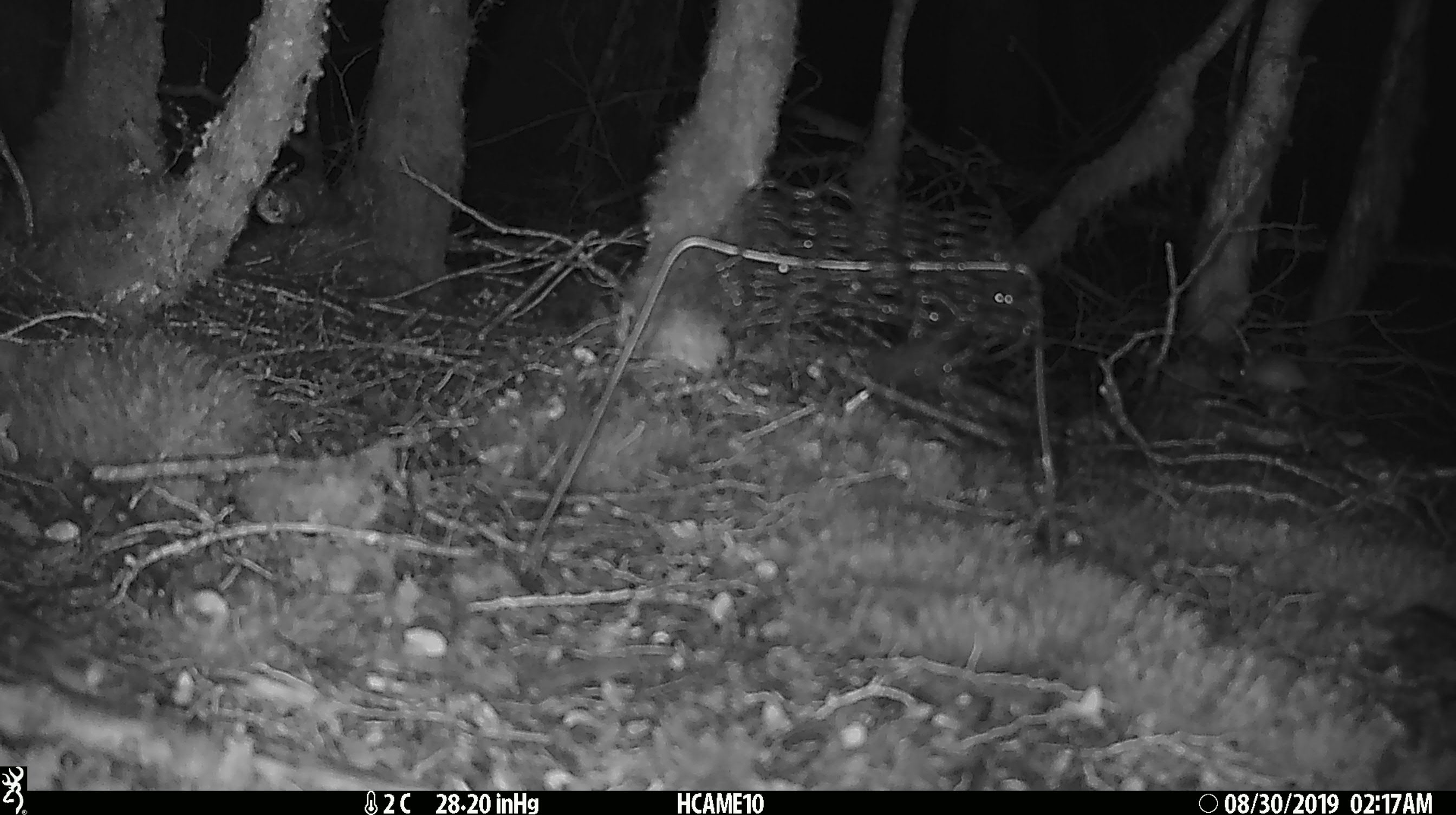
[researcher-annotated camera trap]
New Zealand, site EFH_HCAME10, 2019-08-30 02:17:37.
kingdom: Animalia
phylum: Chordata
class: Mammalia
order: Rodentia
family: Muridae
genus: Mus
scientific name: Mus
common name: mouse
Mouse (Mus).